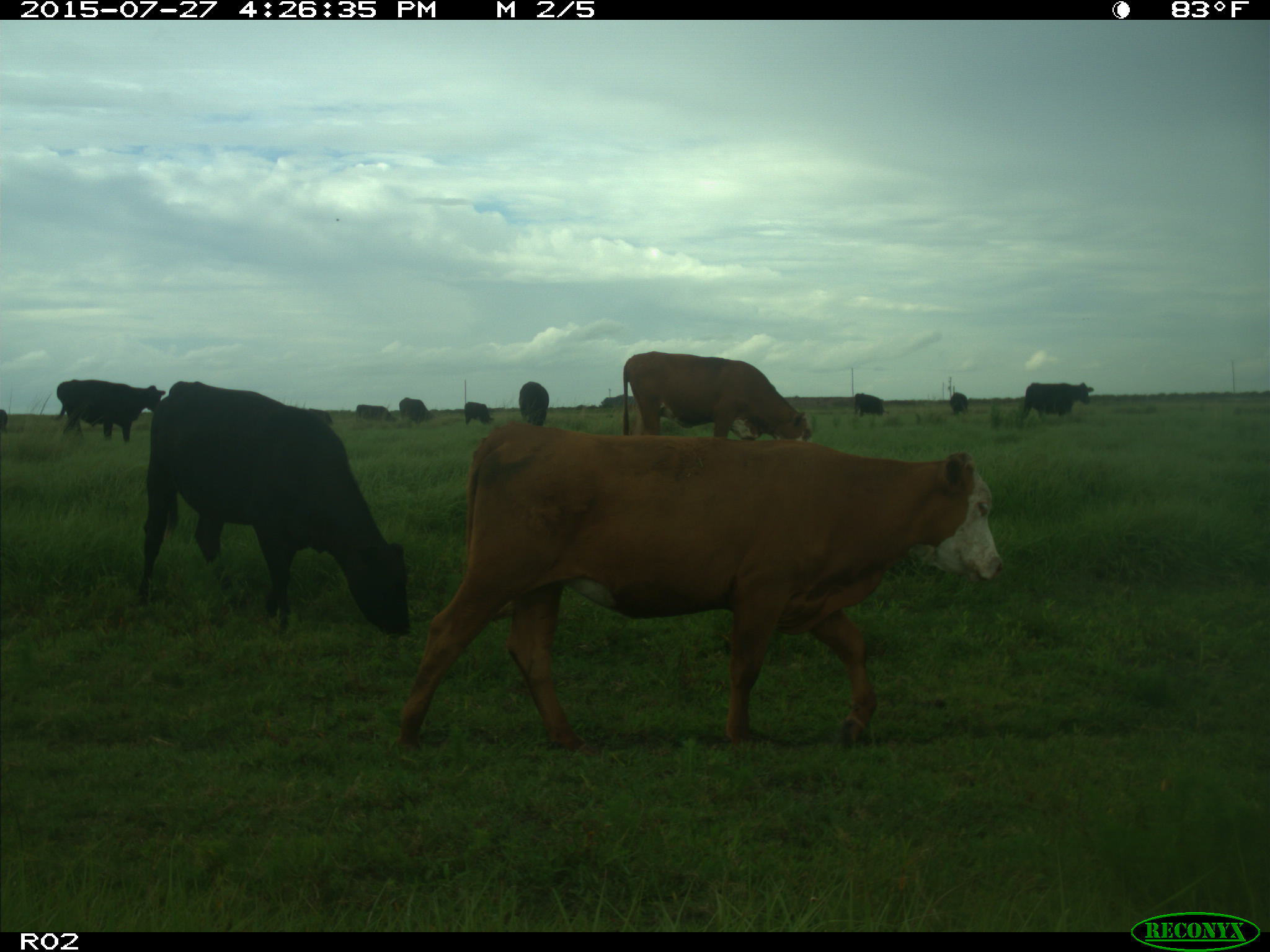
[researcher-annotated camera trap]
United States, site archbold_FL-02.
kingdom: Animalia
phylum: Chordata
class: Mammalia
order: Artiodactyla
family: Bovidae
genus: Bos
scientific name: Bos taurus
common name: domestic cow